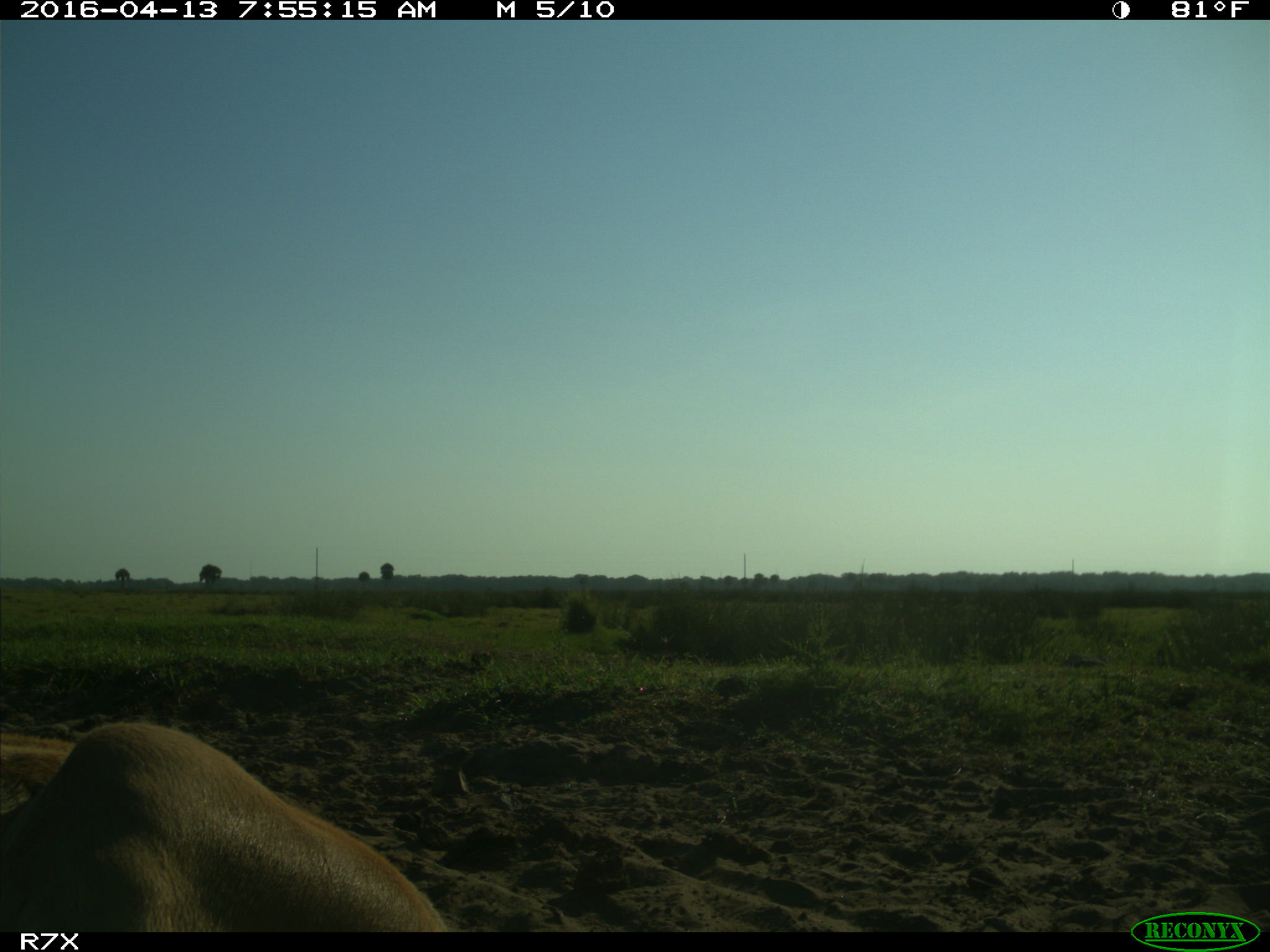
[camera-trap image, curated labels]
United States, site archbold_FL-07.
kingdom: Animalia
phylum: Chordata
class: Mammalia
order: Artiodactyla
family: Bovidae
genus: Bos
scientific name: Bos taurus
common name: domestic cow